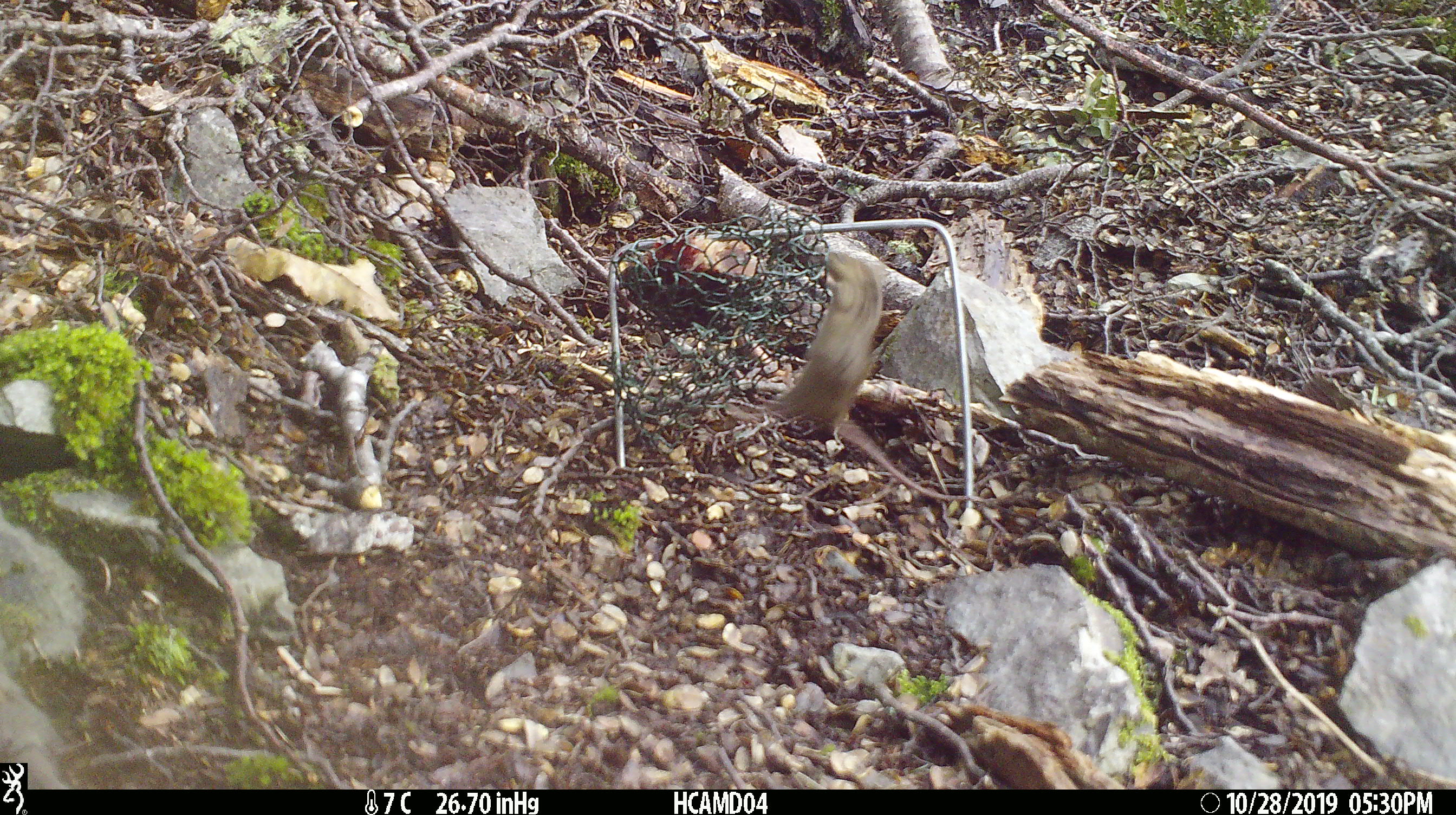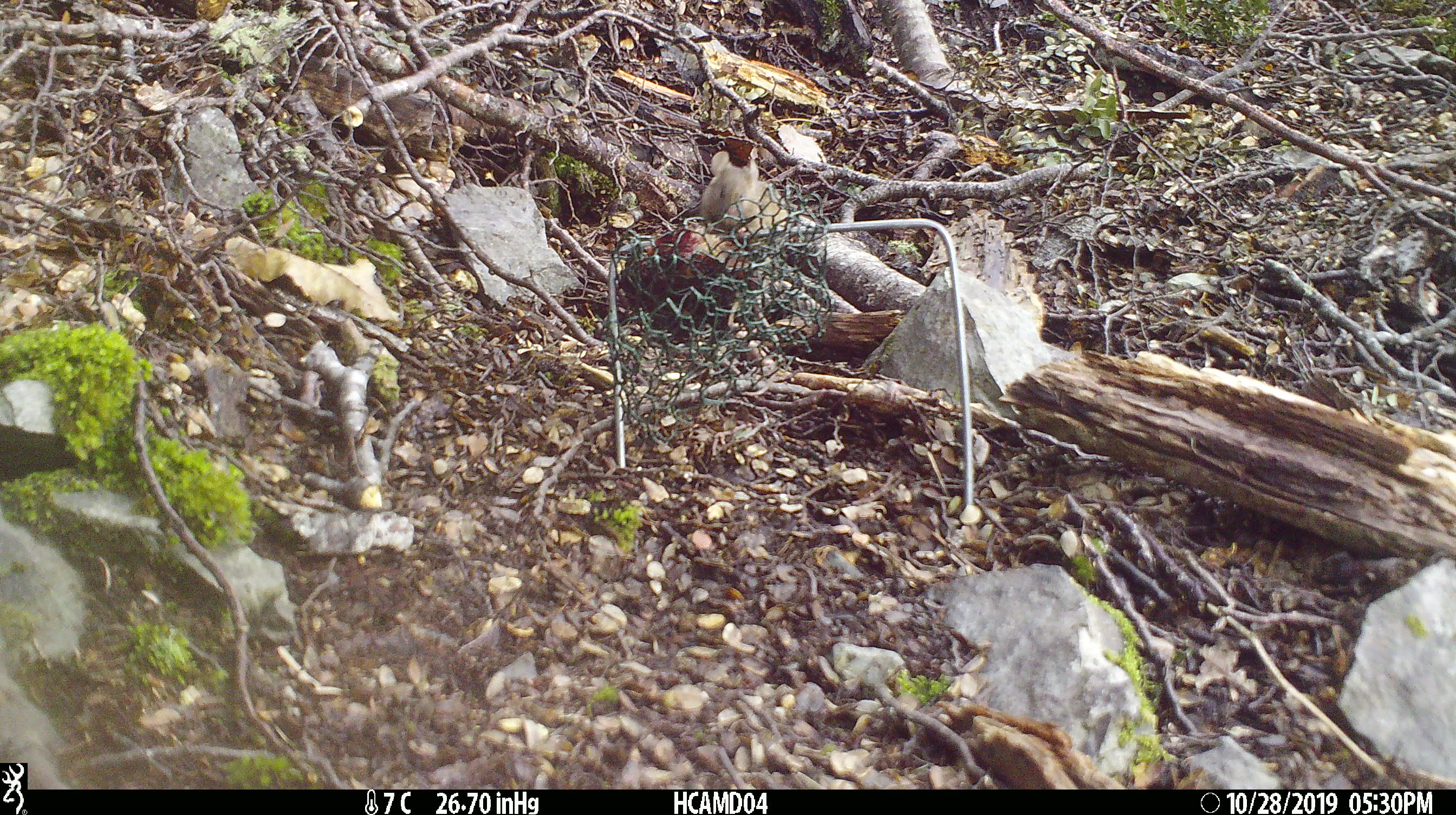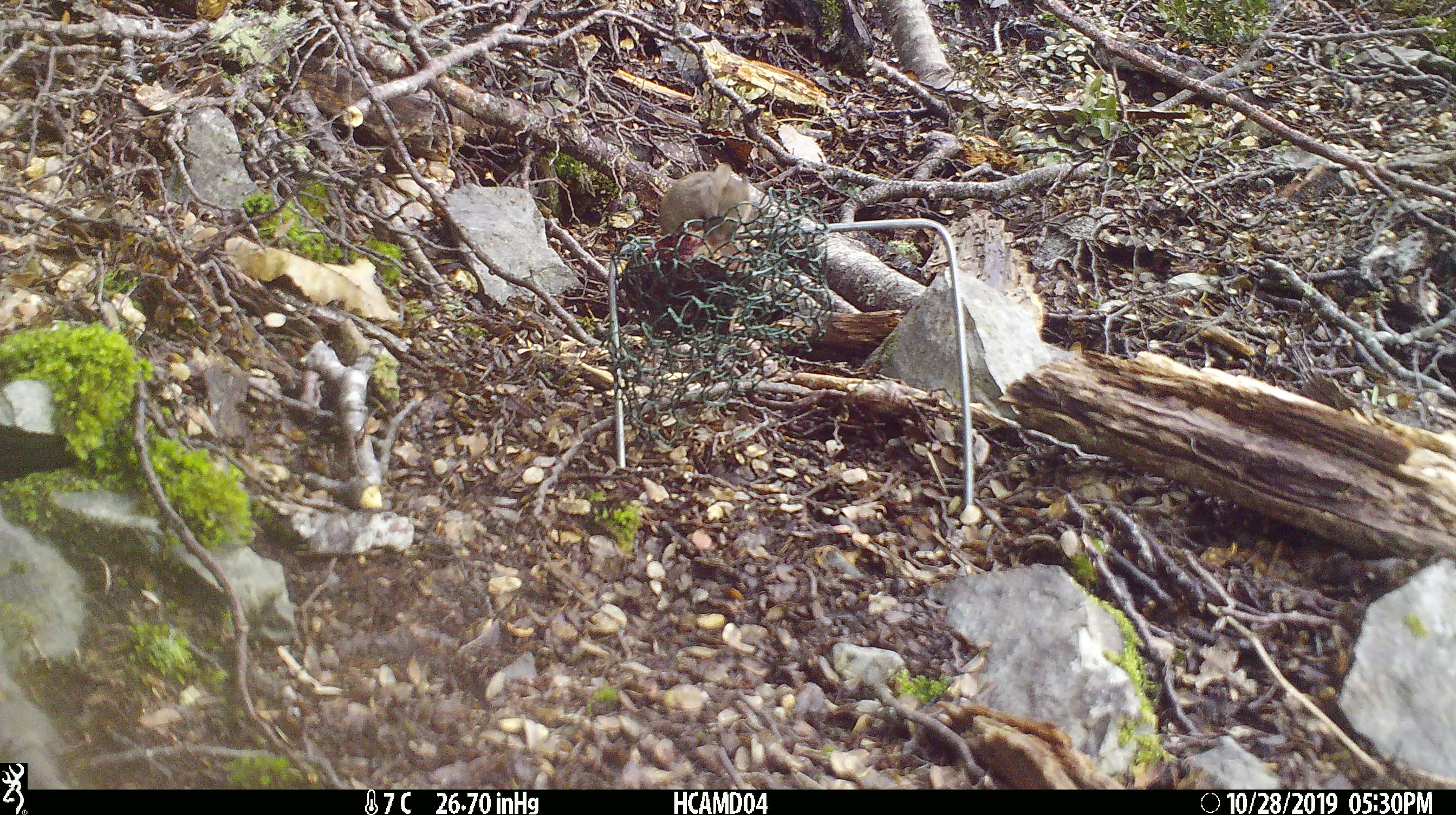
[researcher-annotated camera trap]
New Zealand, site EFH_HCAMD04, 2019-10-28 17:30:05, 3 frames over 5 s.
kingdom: Animalia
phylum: Chordata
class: Mammalia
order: Rodentia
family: Muridae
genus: Mus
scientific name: Mus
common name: mouse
Mouse (Mus).